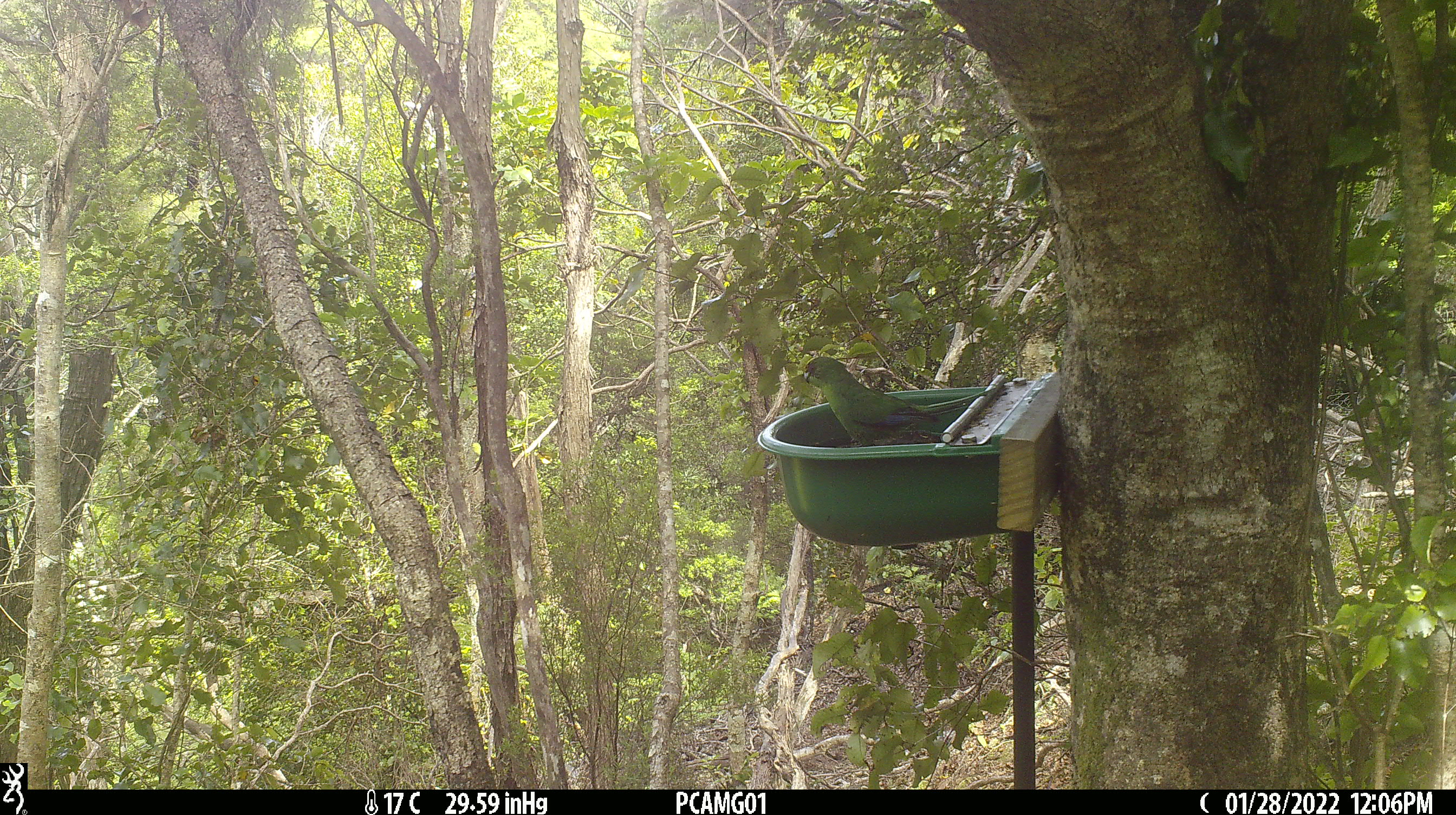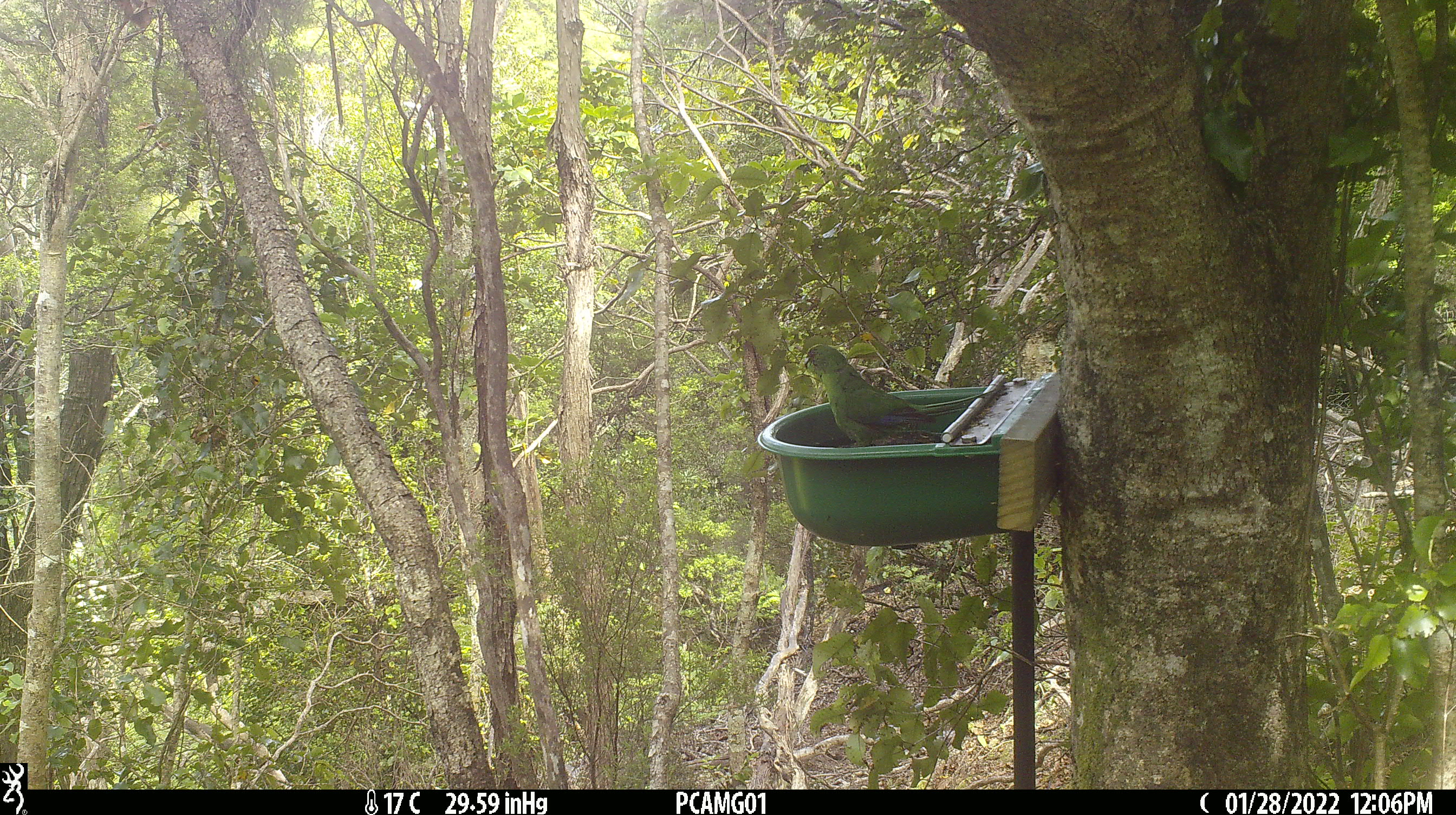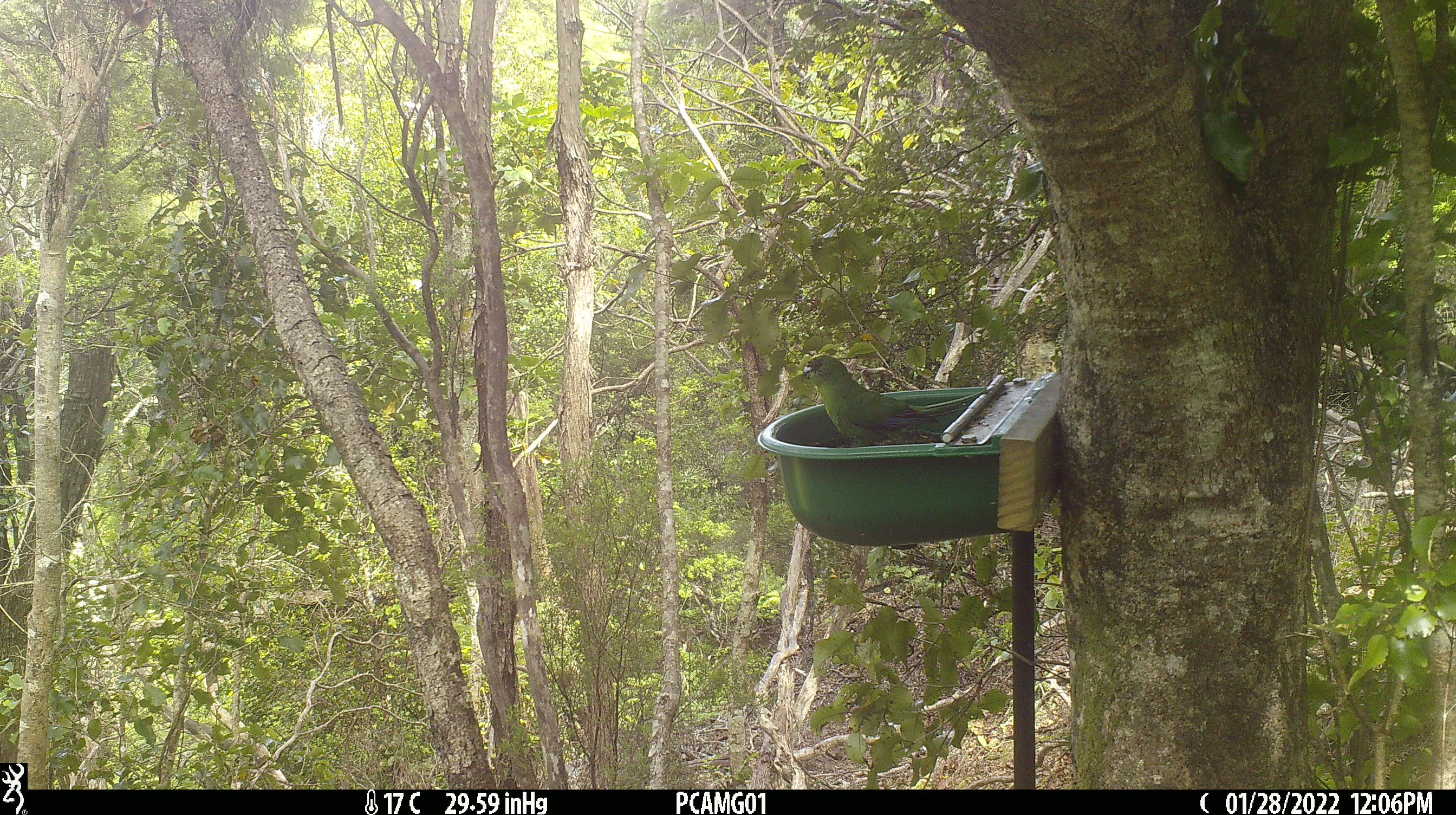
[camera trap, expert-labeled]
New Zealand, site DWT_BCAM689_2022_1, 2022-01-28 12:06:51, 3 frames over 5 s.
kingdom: Animalia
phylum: Chordata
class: Aves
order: Psittaciformes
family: Psittaculidae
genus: Cyanoramphus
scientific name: Cyanoramphus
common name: parakeet